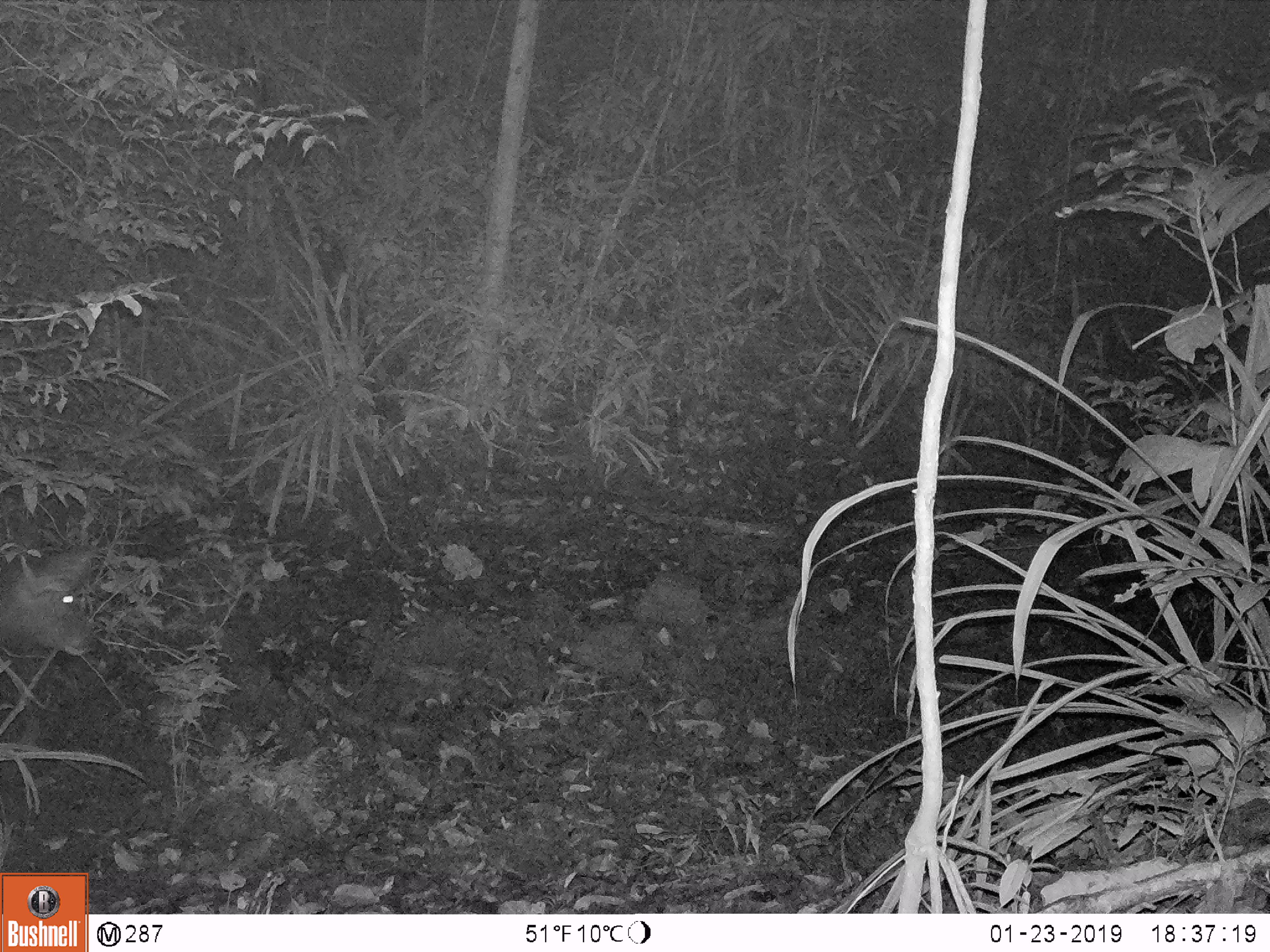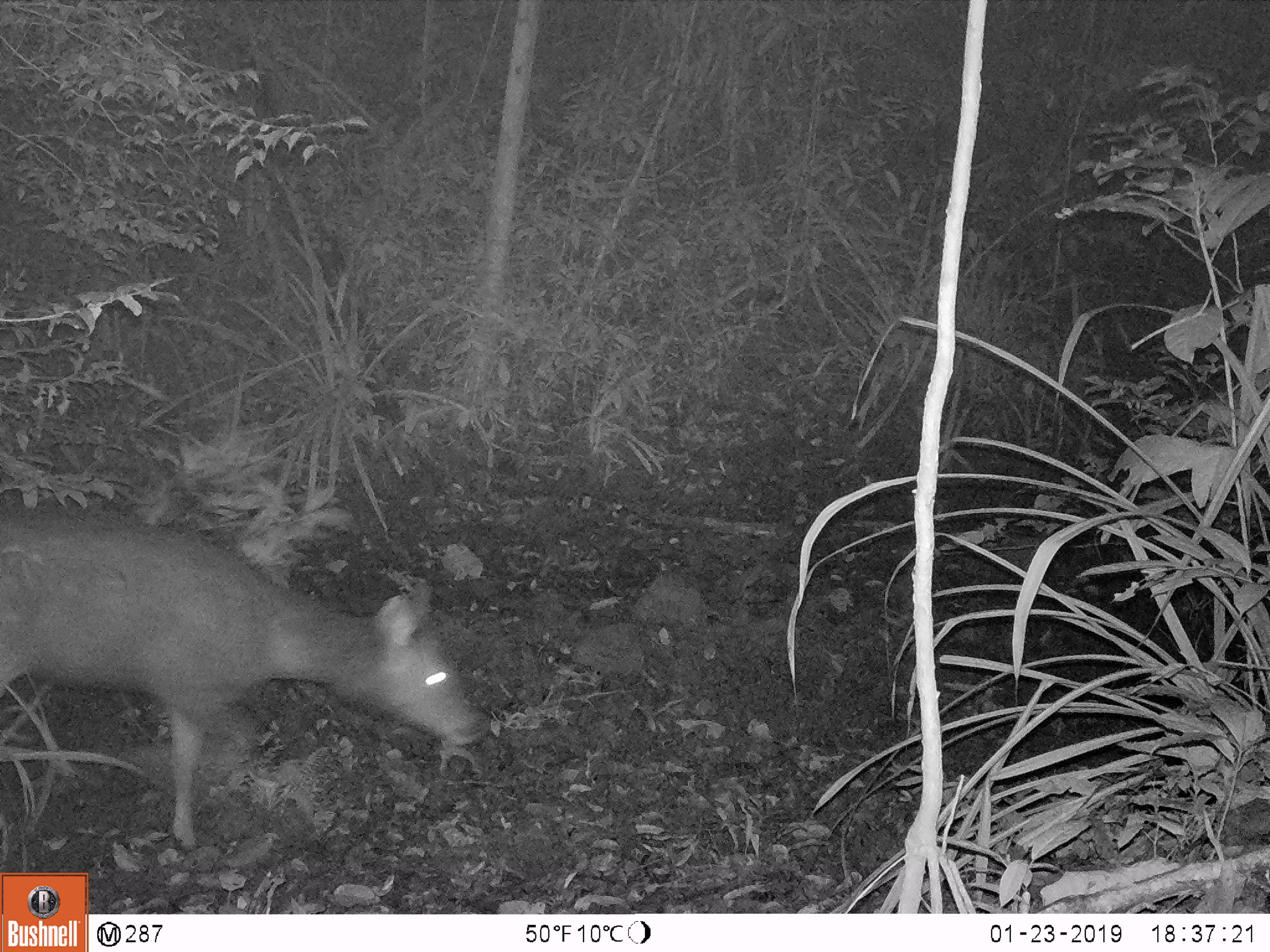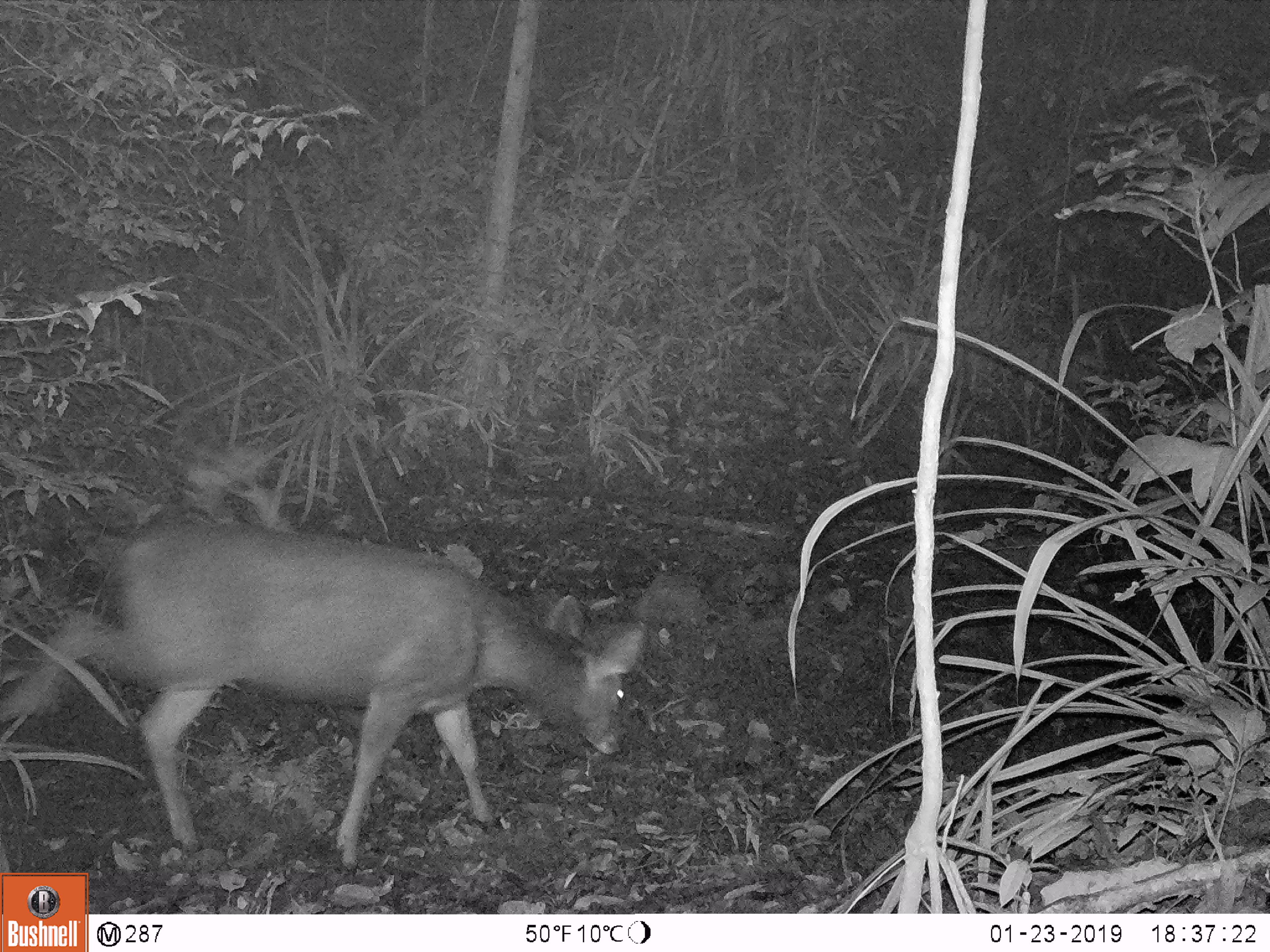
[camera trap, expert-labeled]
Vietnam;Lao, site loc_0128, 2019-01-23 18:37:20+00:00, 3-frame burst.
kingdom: Animalia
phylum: Chordata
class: Mammalia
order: Artiodactyla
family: Cervidae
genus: Rusa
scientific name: Rusa unicolor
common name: sambar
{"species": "sambar (Rusa unicolor)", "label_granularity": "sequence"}